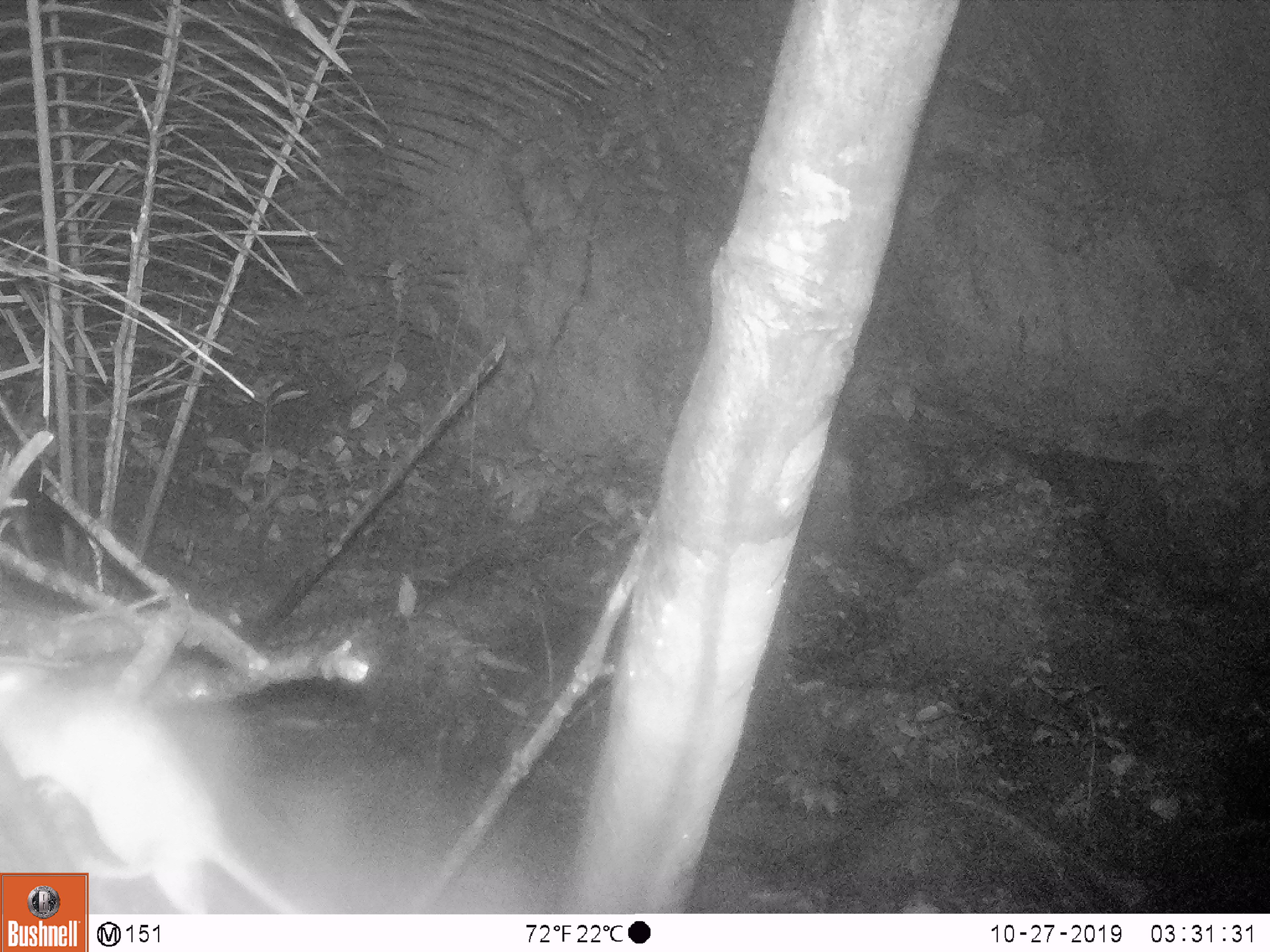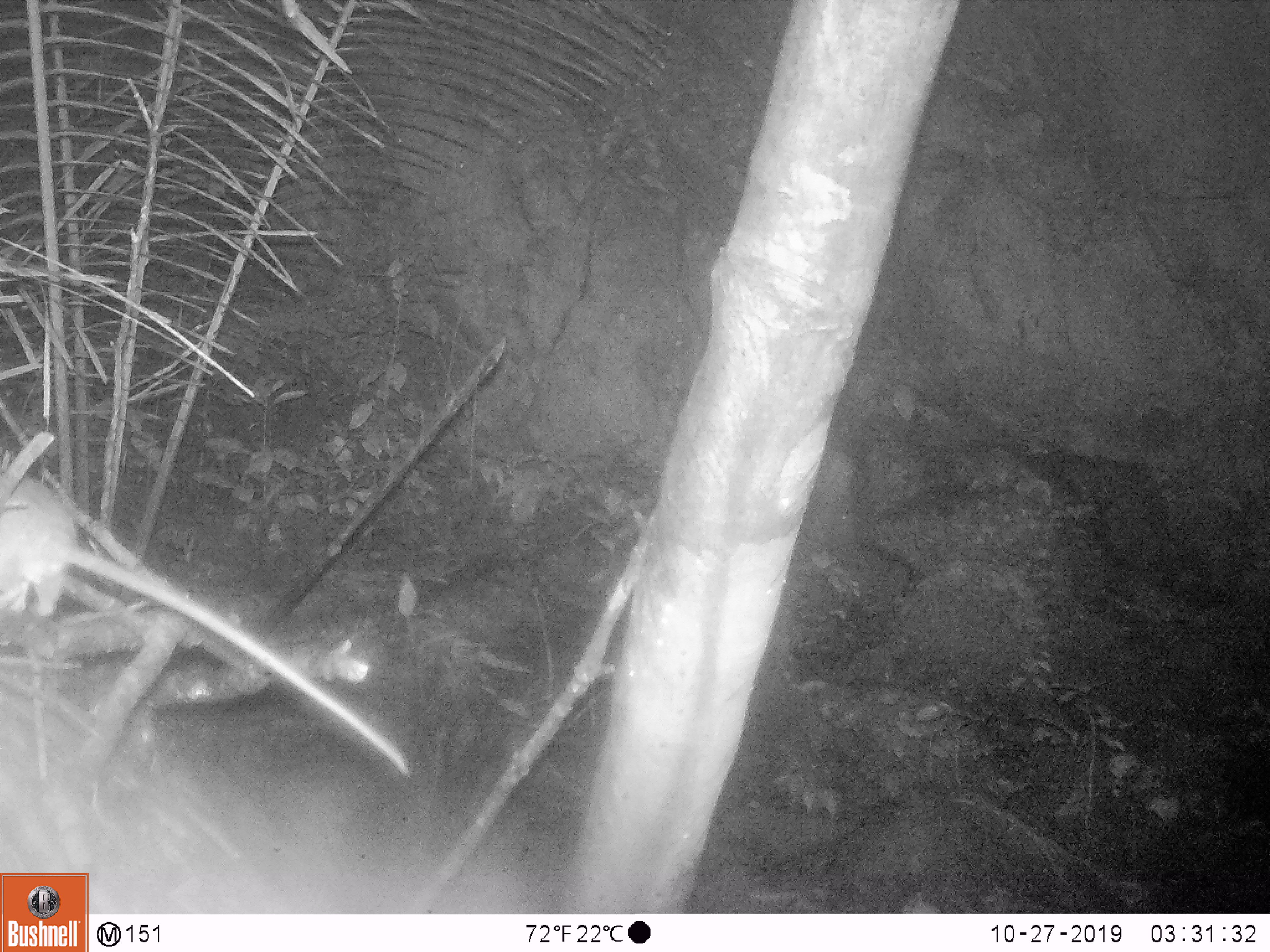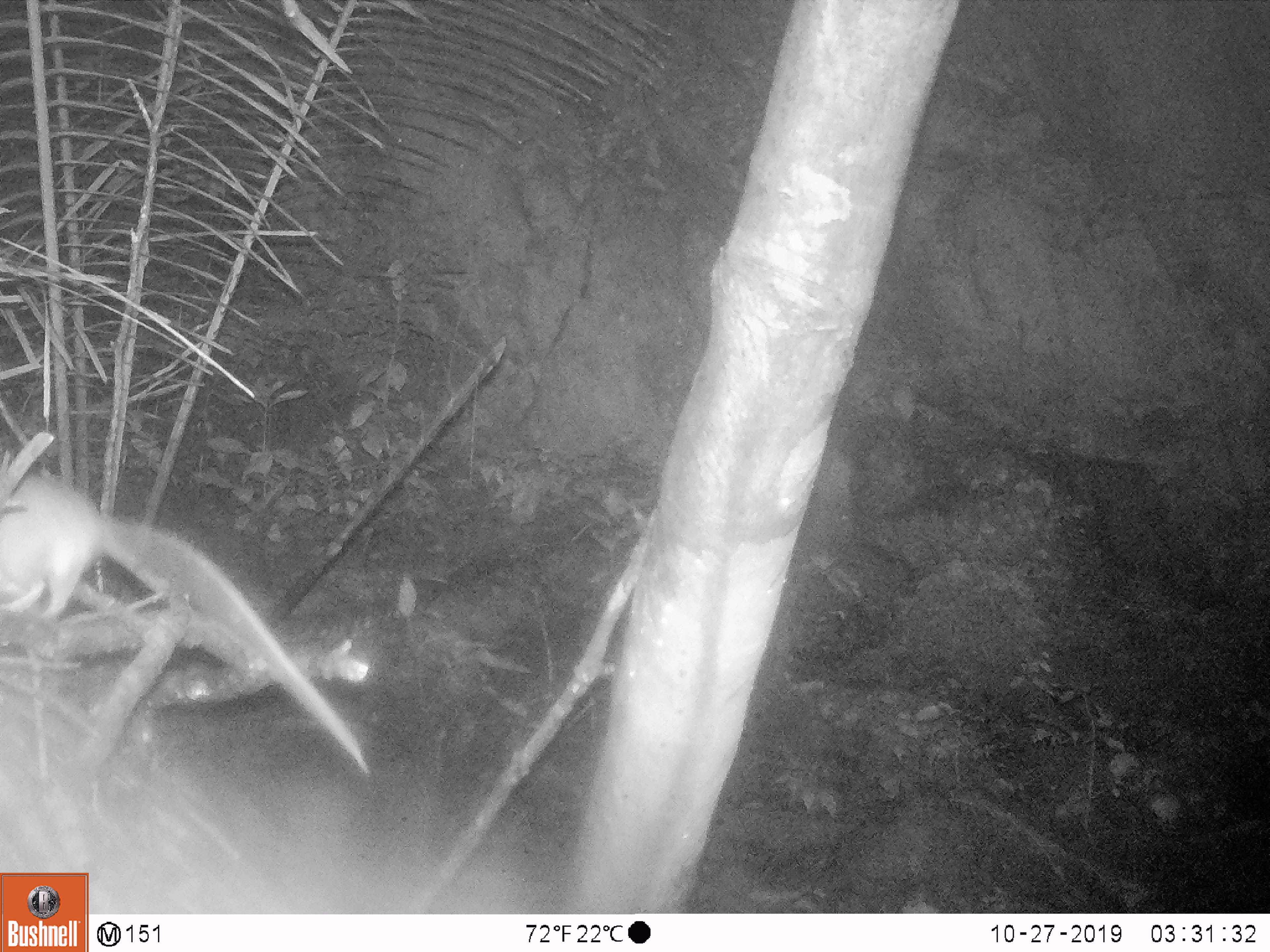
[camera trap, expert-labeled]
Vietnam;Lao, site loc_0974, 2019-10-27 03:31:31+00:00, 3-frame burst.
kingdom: Animalia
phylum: Chordata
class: Mammalia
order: Rodentia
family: Muridae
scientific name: Muridae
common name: old-world mice and rats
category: unidentified murid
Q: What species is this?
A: Unidentified murid (old-world mice and rats) (Muridae).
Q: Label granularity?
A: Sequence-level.